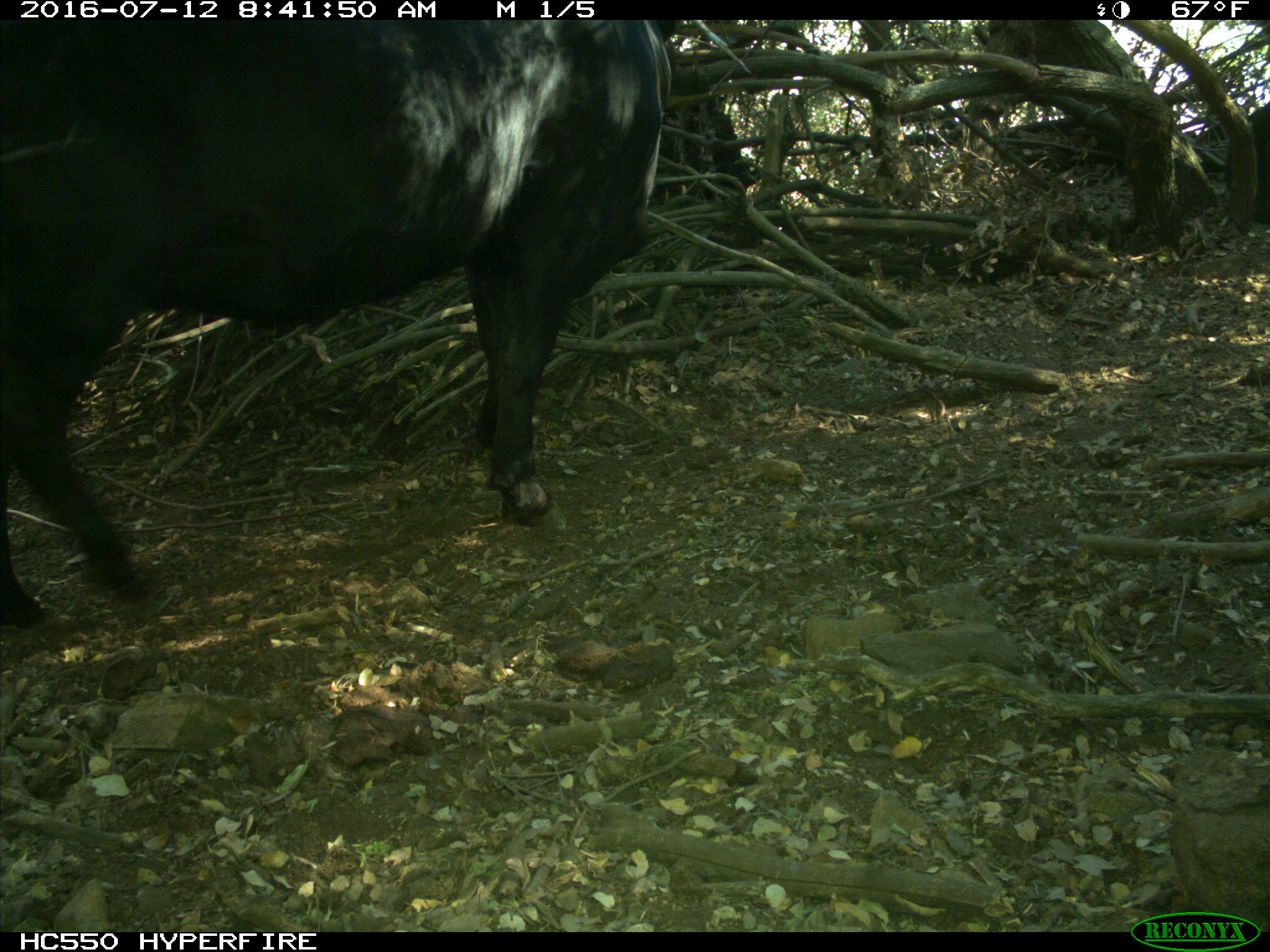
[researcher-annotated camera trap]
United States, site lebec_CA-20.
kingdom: Animalia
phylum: Chordata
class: Mammalia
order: Artiodactyla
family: Bovidae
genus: Bos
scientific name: Bos taurus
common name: domestic cow